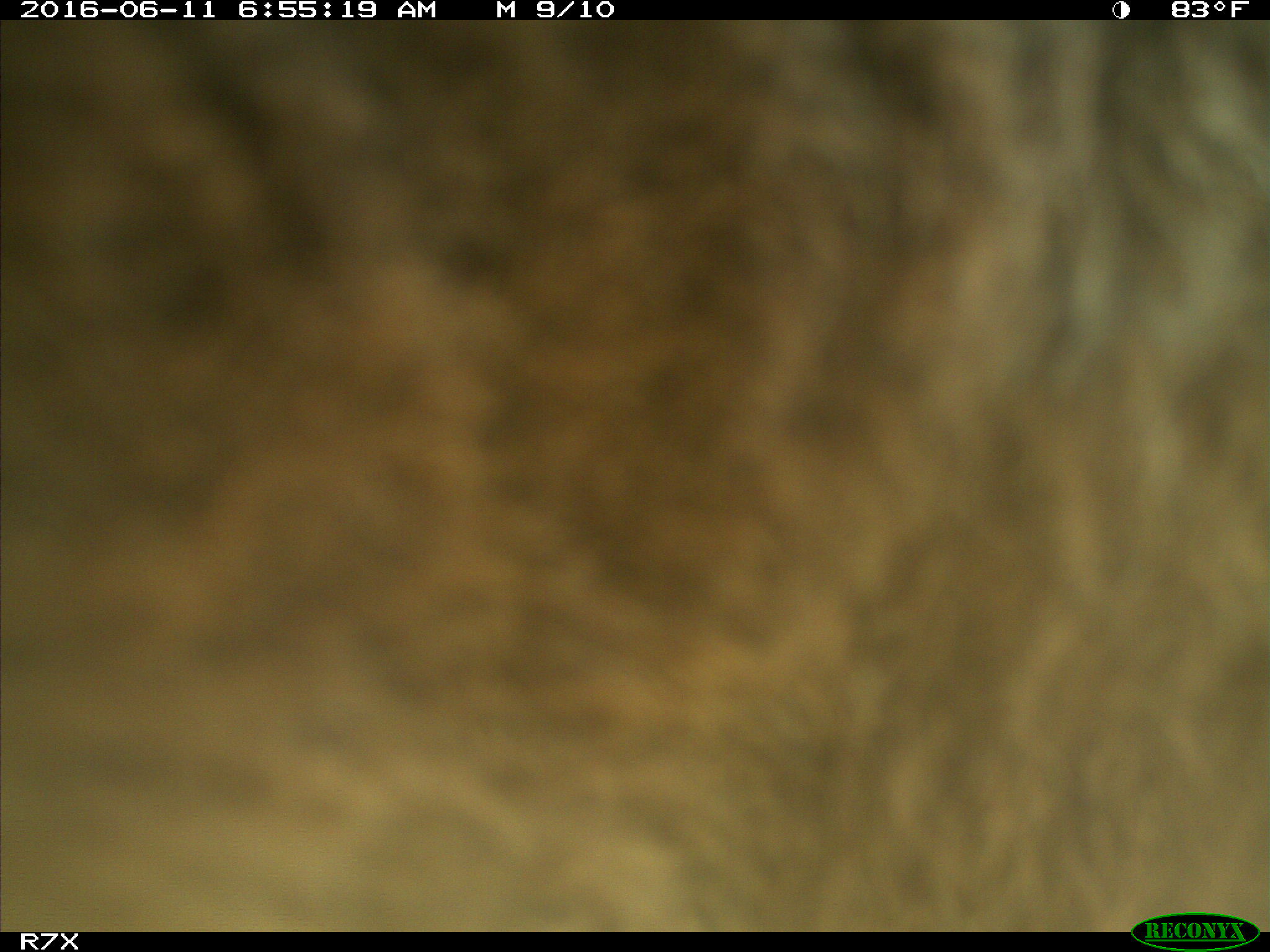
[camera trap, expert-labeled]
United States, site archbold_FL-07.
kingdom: Animalia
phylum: Chordata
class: Mammalia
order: Artiodactyla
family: Bovidae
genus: Bos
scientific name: Bos taurus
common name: domestic cow